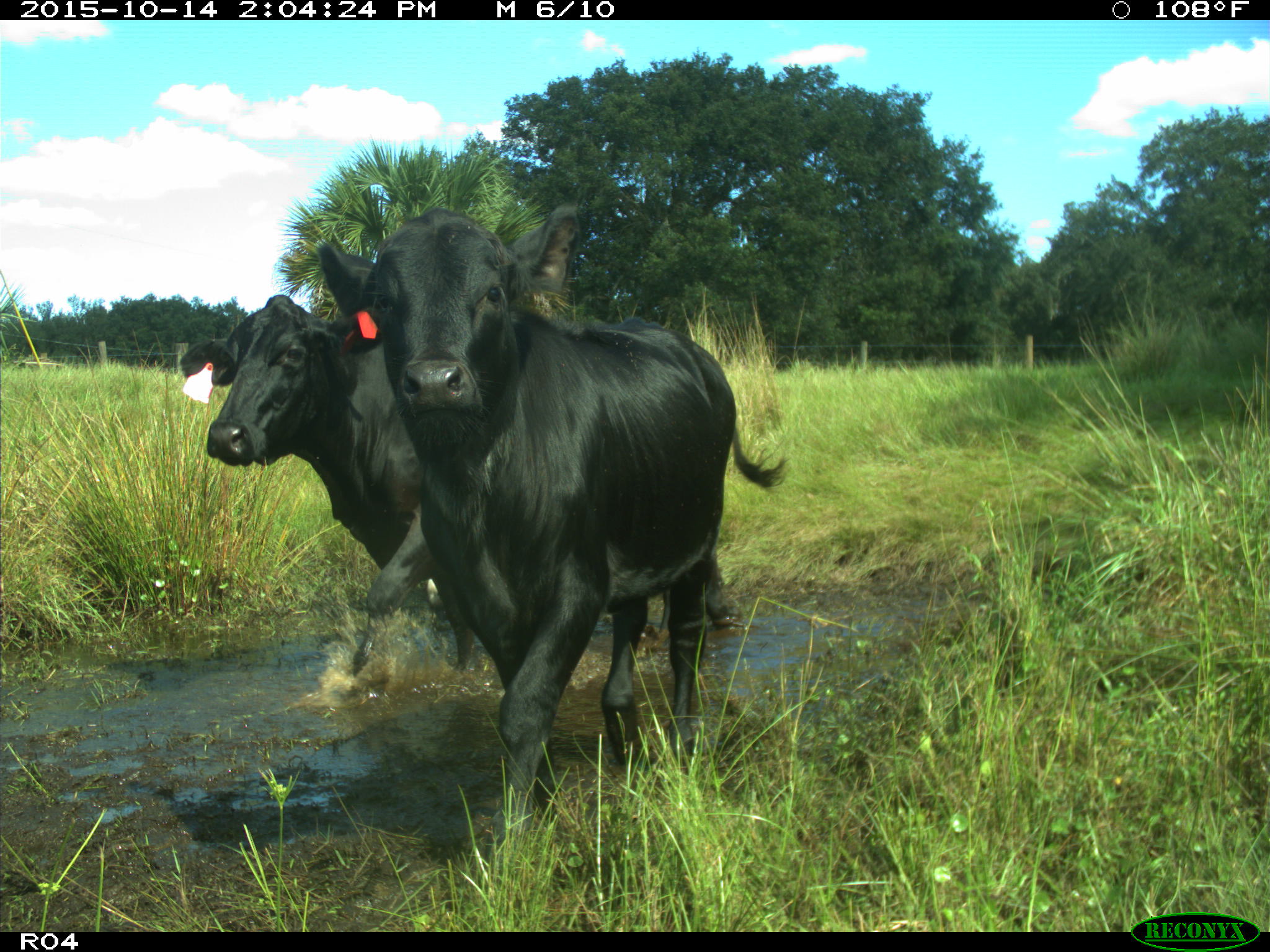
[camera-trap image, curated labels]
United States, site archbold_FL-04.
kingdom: Animalia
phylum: Chordata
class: Mammalia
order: Artiodactyla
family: Bovidae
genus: Bos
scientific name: Bos taurus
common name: domestic cow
Bos taurus (domestic cow).